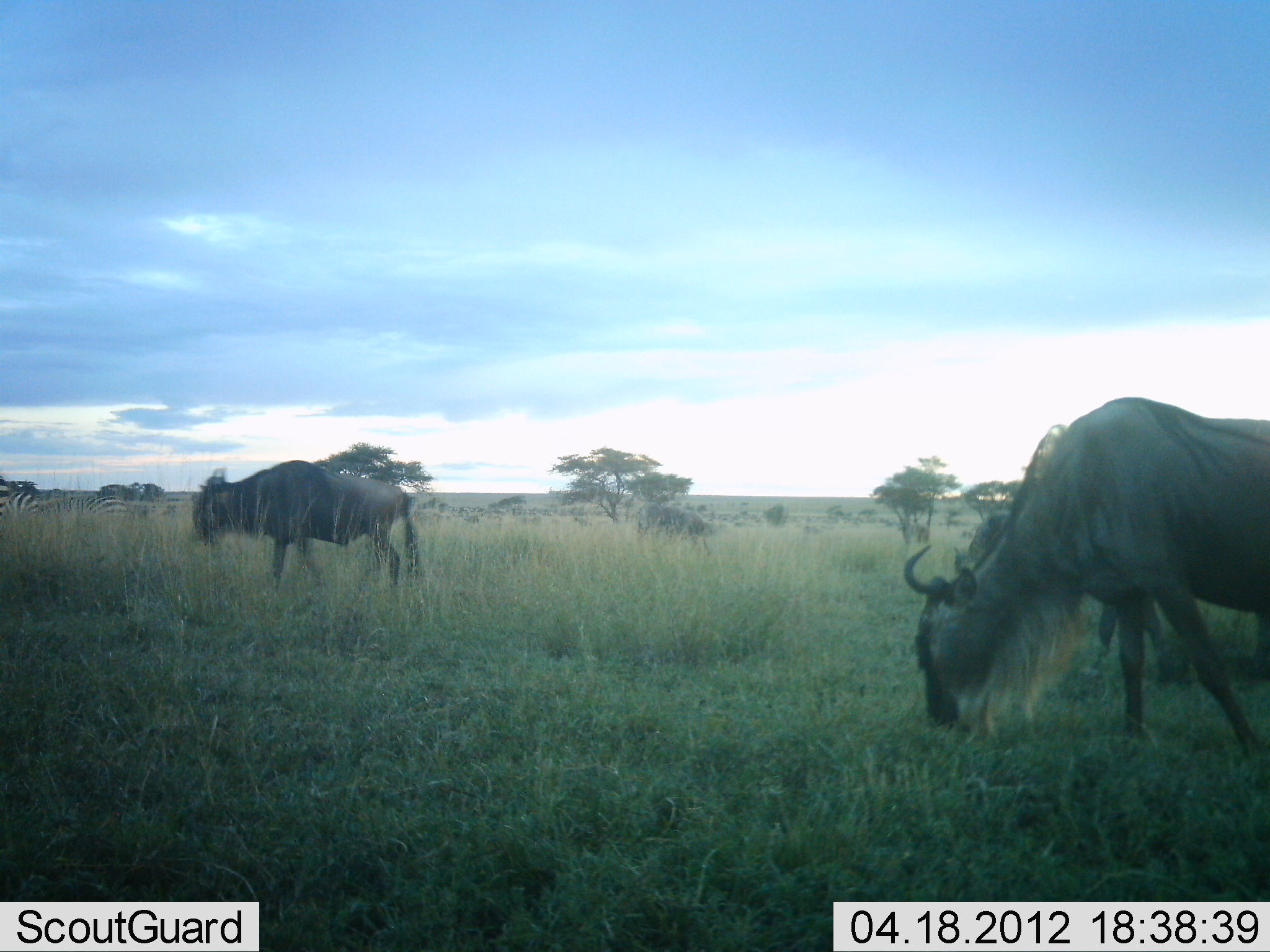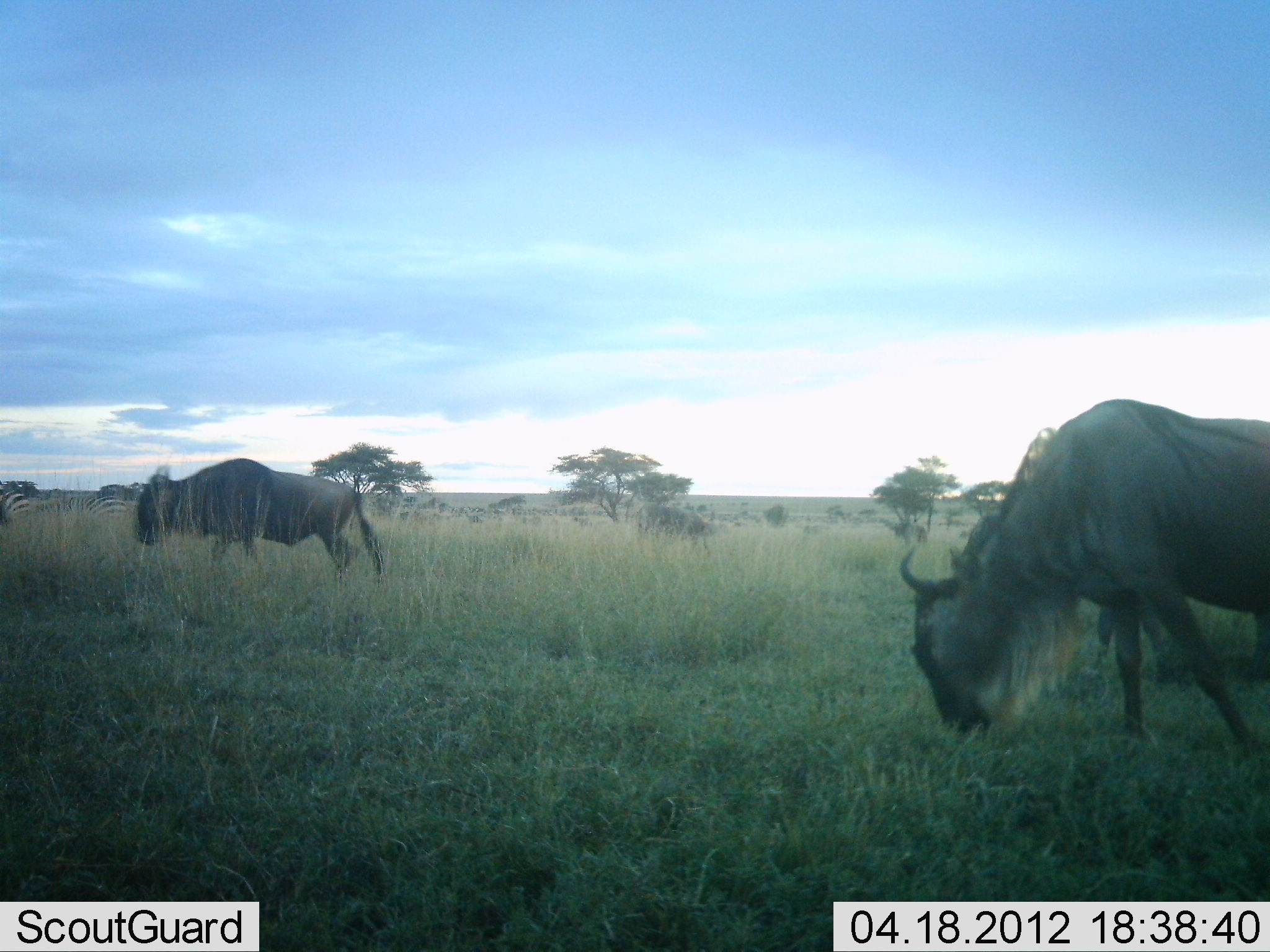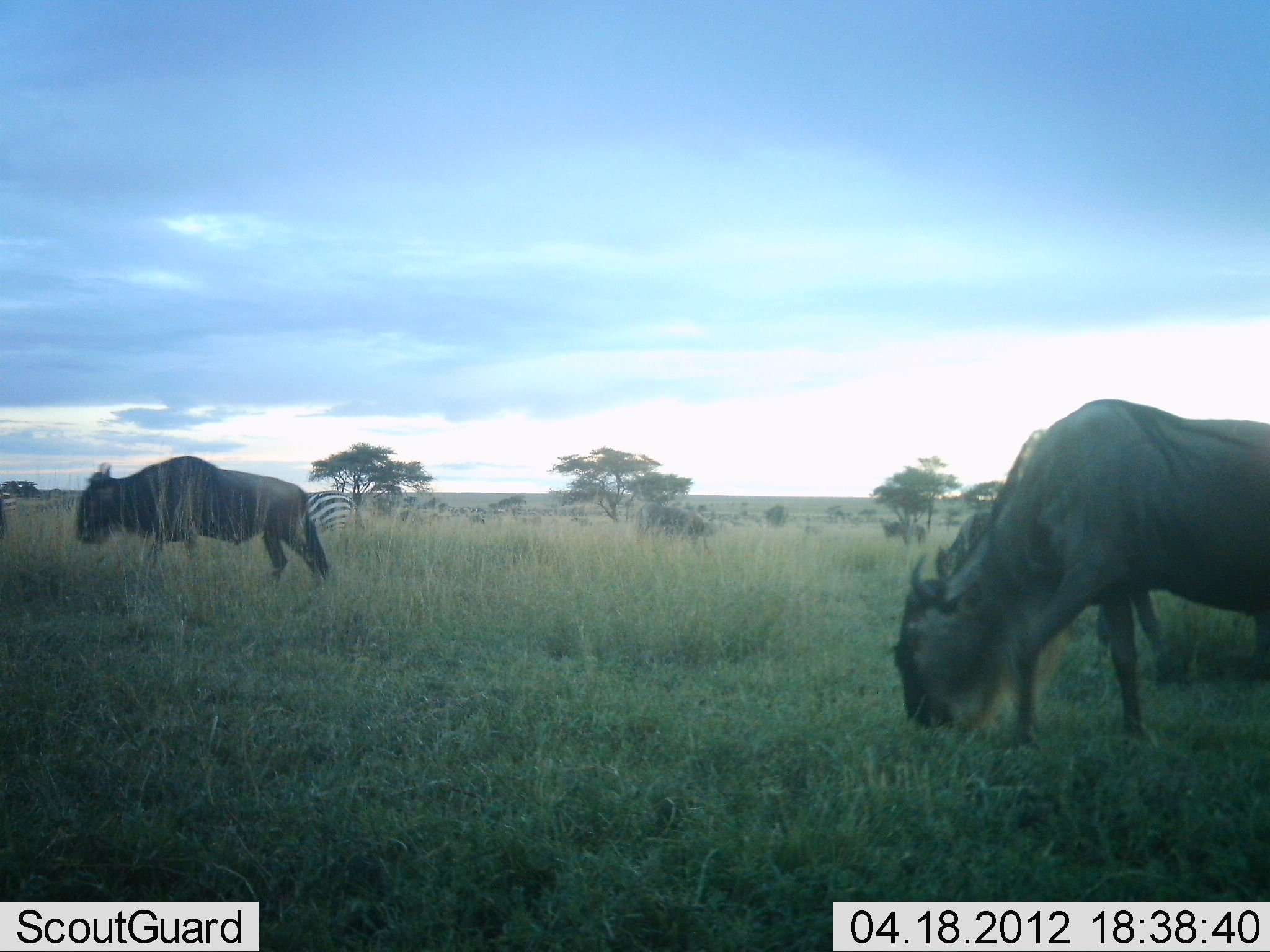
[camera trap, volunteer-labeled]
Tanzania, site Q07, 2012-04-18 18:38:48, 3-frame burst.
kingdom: Animalia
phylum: Chordata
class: Mammalia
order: Artiodactyla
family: Bovidae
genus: Connochaetes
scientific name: Connochaetes taurinus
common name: blue wildebeest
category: wildebeest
Wildebeest (blue wildebeest) (Connochaetes taurinus), count 2. Behavior (volunteer vote fractions): standing 24%, resting 0%, moving 62%, interacting 0%. Young present (vote fraction): 0%. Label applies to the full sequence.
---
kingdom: Animalia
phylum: Chordata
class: Mammalia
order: Perissodactyla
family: Equidae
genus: Equus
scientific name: Equus quagga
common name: plains zebra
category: zebra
Zebra (plains zebra) (Equus quagga), count 3. Behavior (volunteer vote fractions): standing 50%, resting 0%, moving 14%, interacting 0%. Young present (vote fraction): 0%. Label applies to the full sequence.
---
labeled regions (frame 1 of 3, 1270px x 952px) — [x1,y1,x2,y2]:
animal: [902,394,1270,779]; [190,460,423,595]; [42,496,128,521]; [8,491,39,527]; [0,476,9,531]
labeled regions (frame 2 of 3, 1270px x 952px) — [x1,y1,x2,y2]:
animal: [899,398,1270,754]; [135,458,386,587]; [635,502,716,556]; [34,496,128,528]; [3,488,33,519]; [0,481,6,524]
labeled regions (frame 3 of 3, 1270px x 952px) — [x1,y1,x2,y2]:
animal: [889,397,1270,767]; [74,454,330,595]; [635,502,718,556]; [306,491,365,543]; [881,521,928,546]; [0,493,16,531]